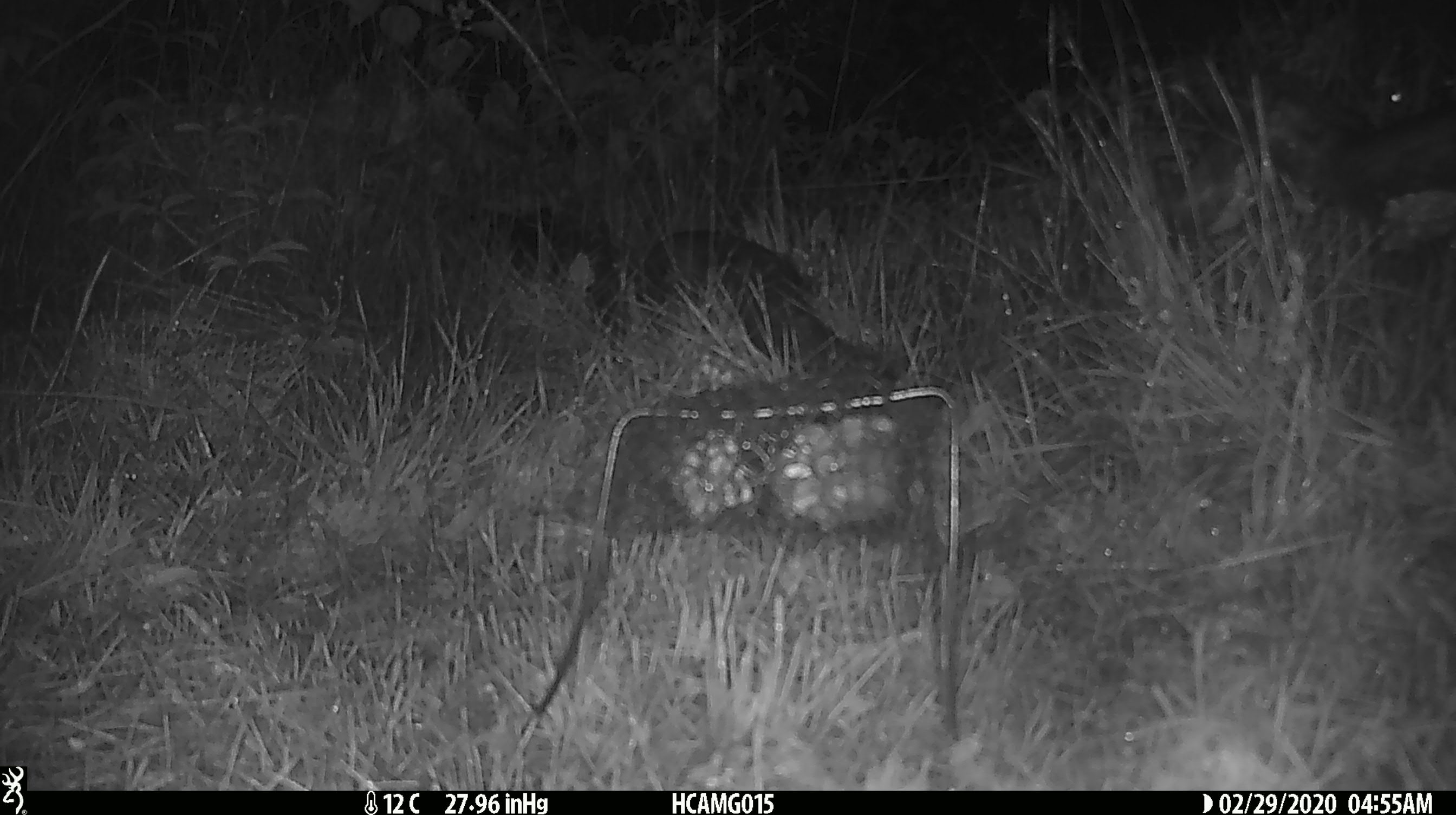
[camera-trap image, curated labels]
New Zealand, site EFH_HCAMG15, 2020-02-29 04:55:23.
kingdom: Animalia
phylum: Chordata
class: Mammalia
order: Rodentia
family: Muridae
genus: Mus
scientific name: Mus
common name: mouse